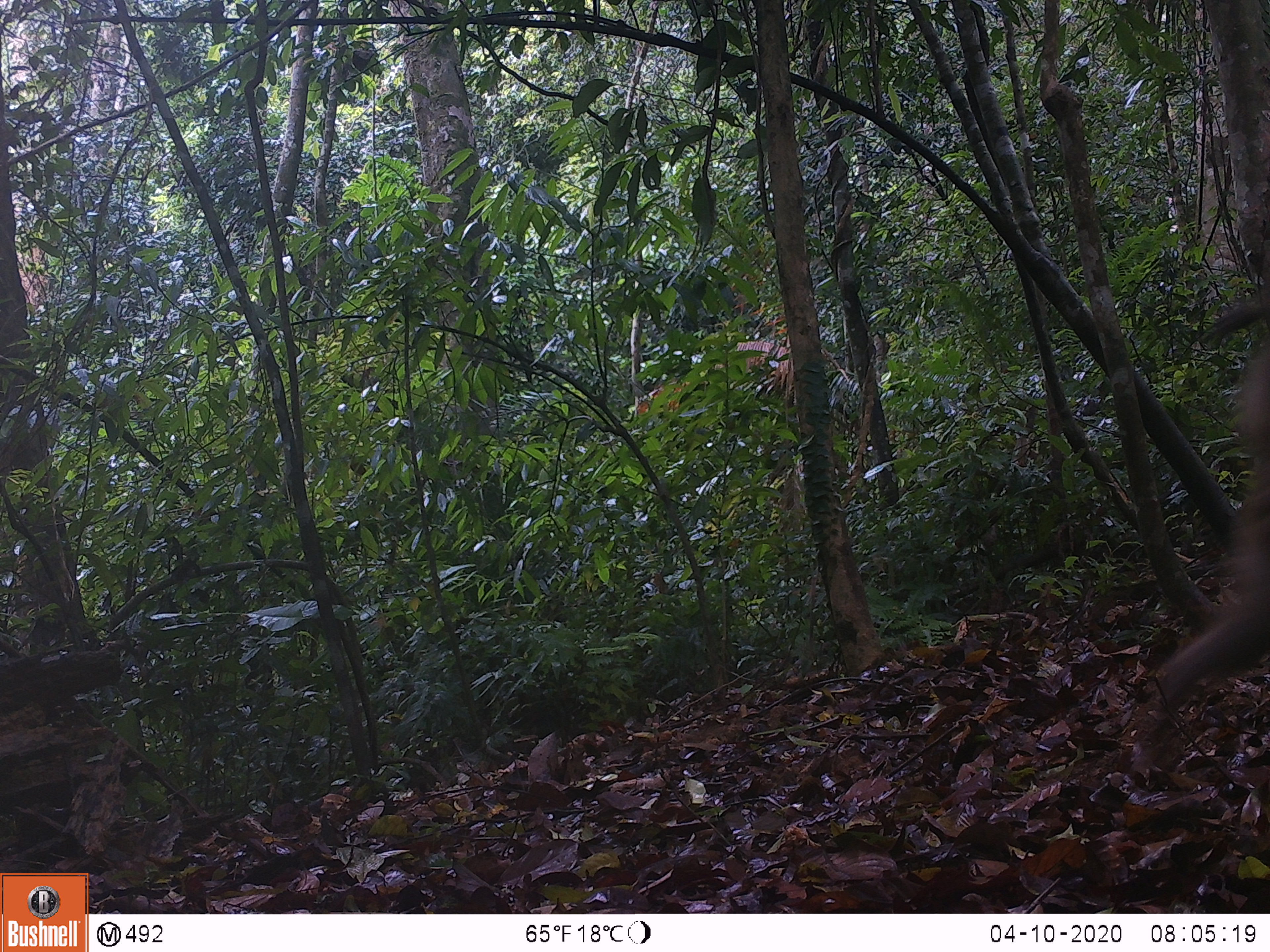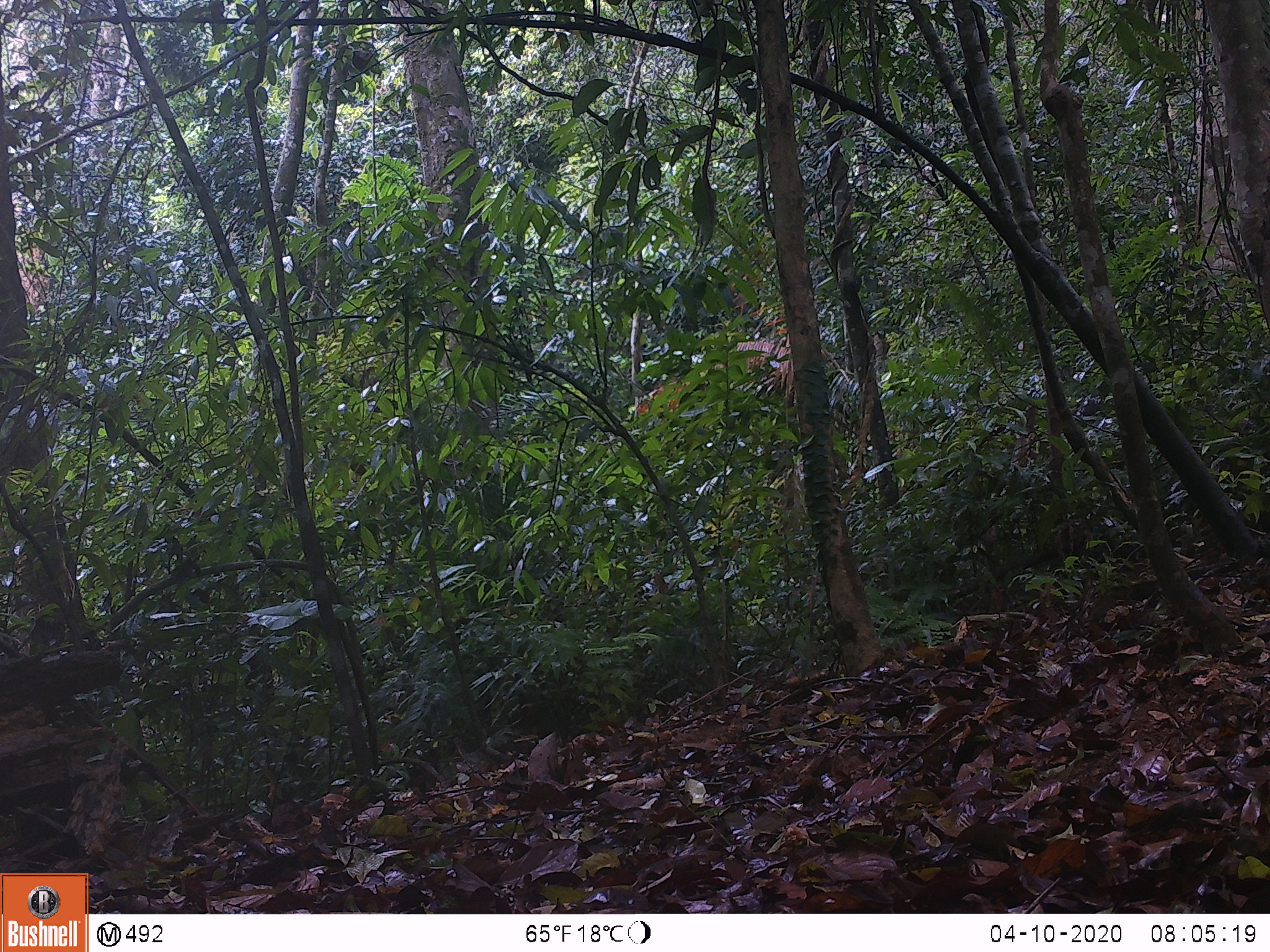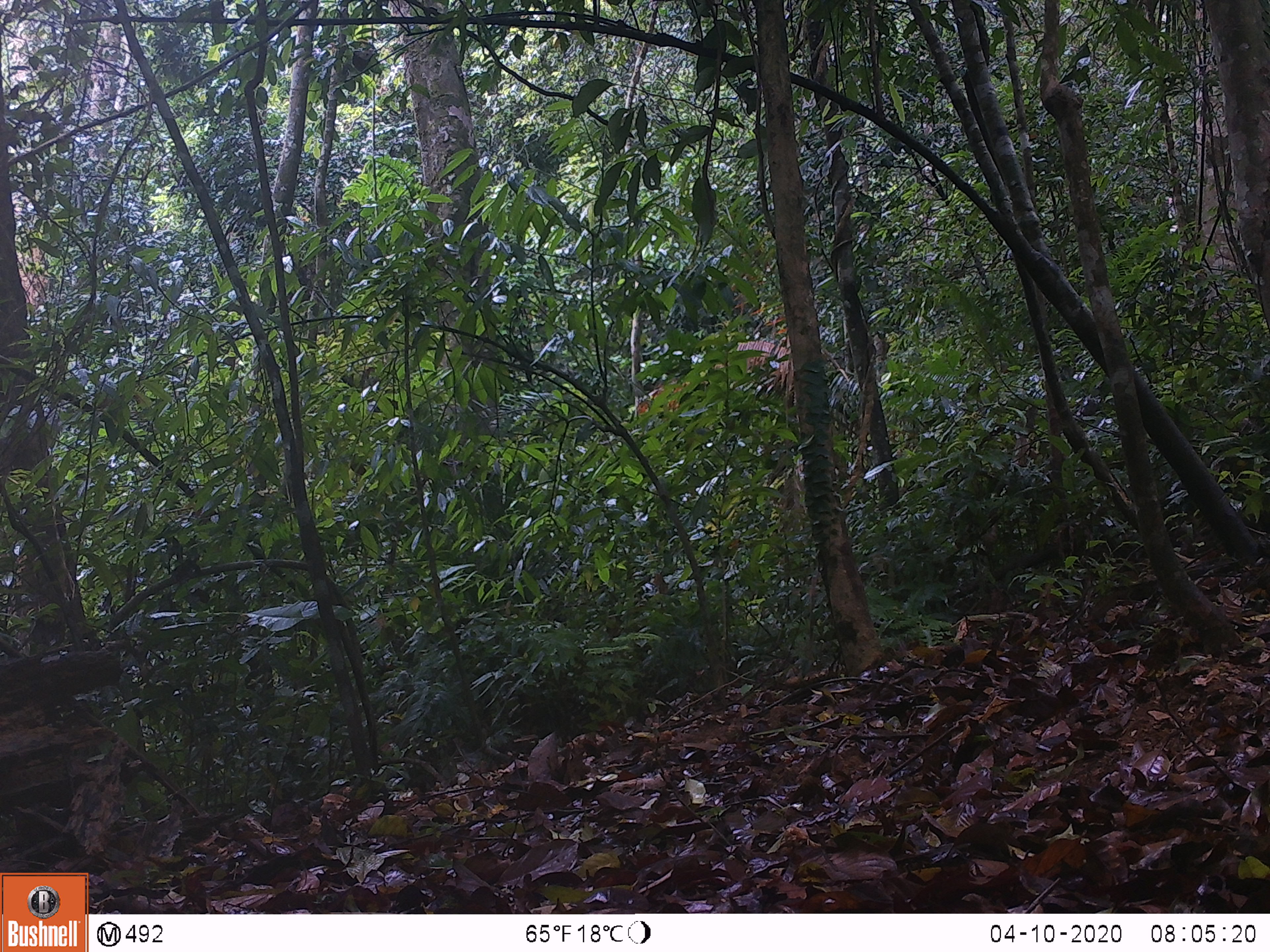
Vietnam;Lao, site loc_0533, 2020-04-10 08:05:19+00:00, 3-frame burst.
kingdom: Animalia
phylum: Chordata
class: Mammalia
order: Primates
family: Cercopithecidae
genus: Macaca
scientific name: Macaca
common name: macaques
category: assam or rhesus macaque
Assam or rhesus macaque (macaques) (Macaca). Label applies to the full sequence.